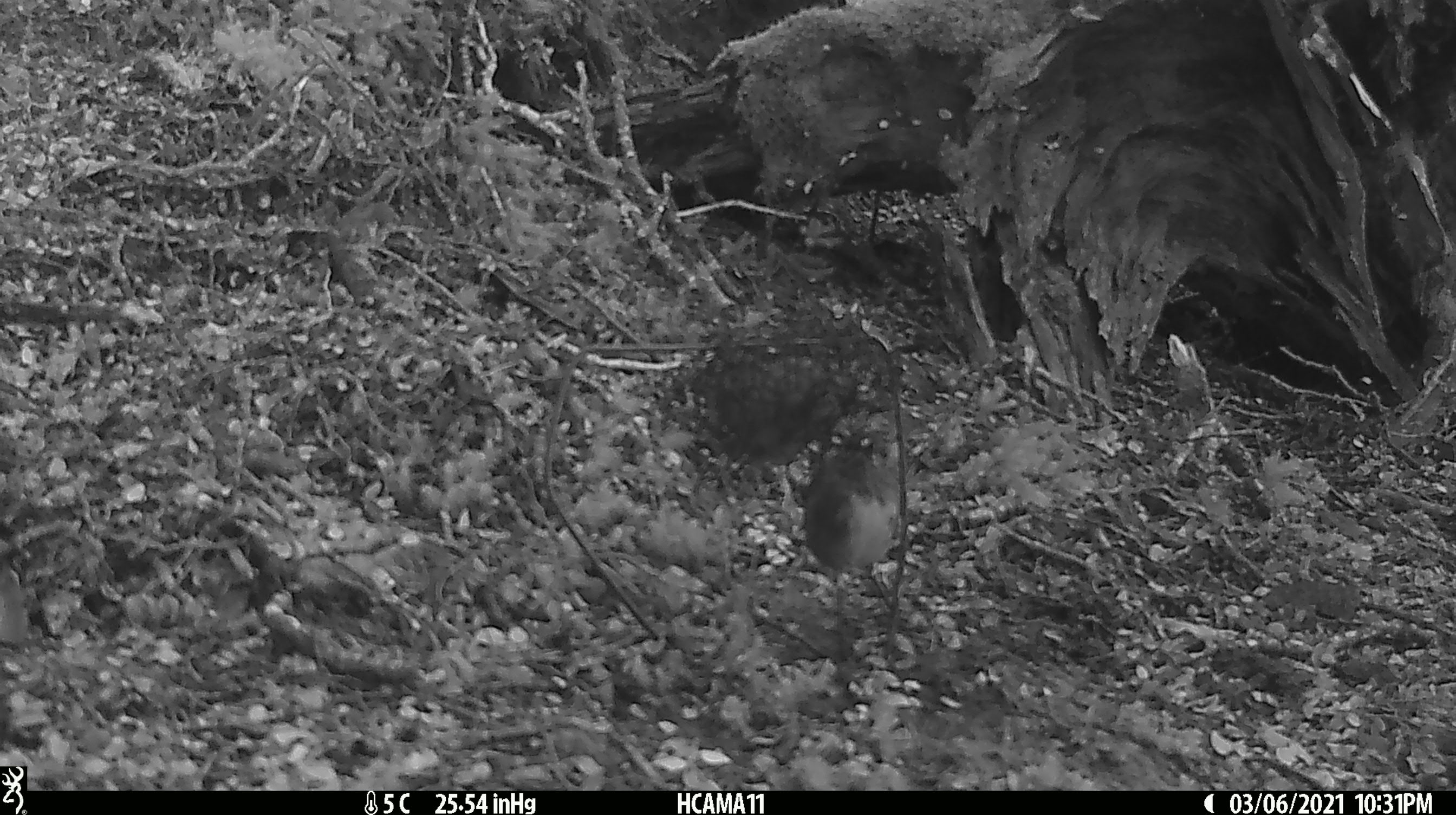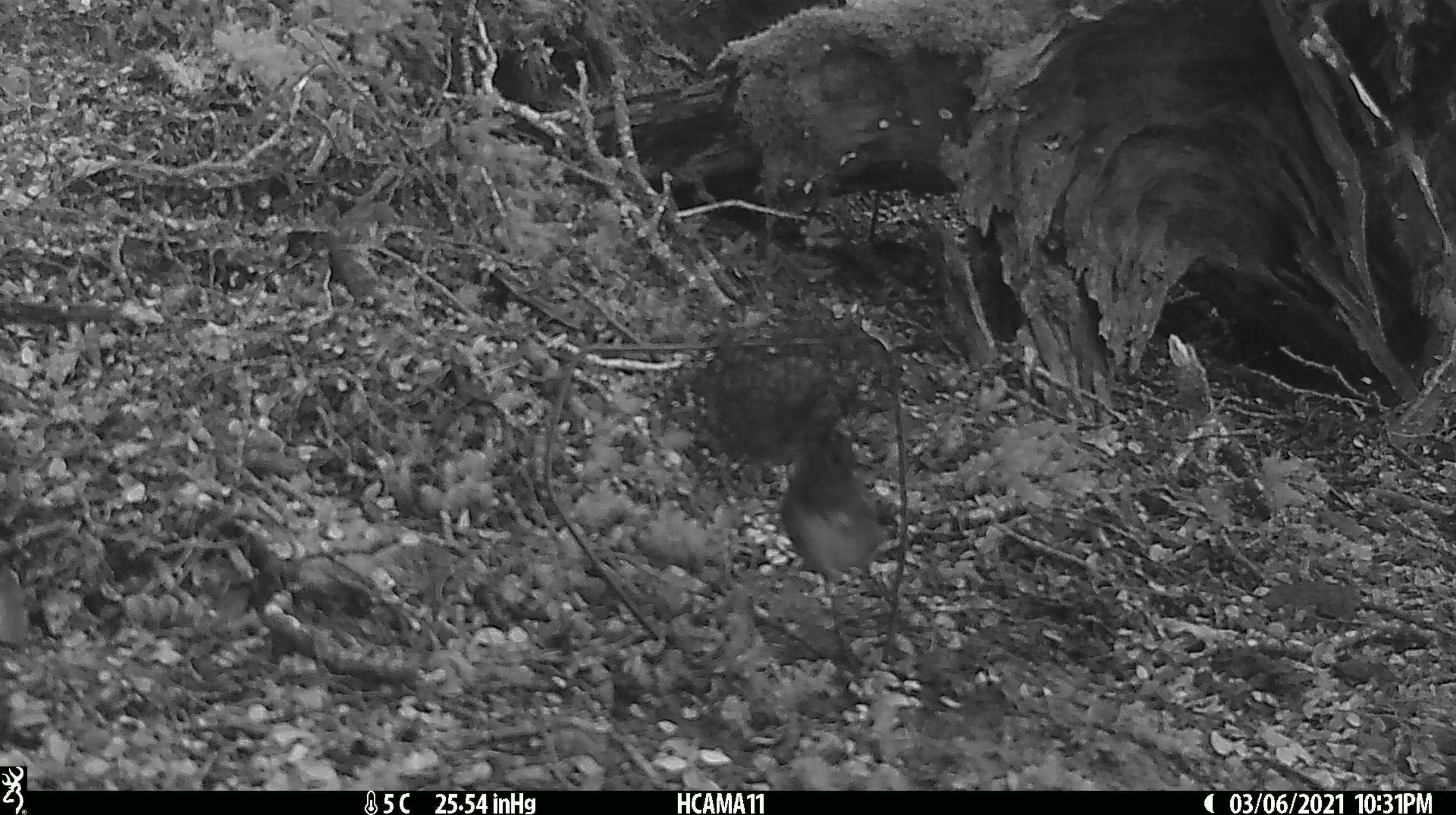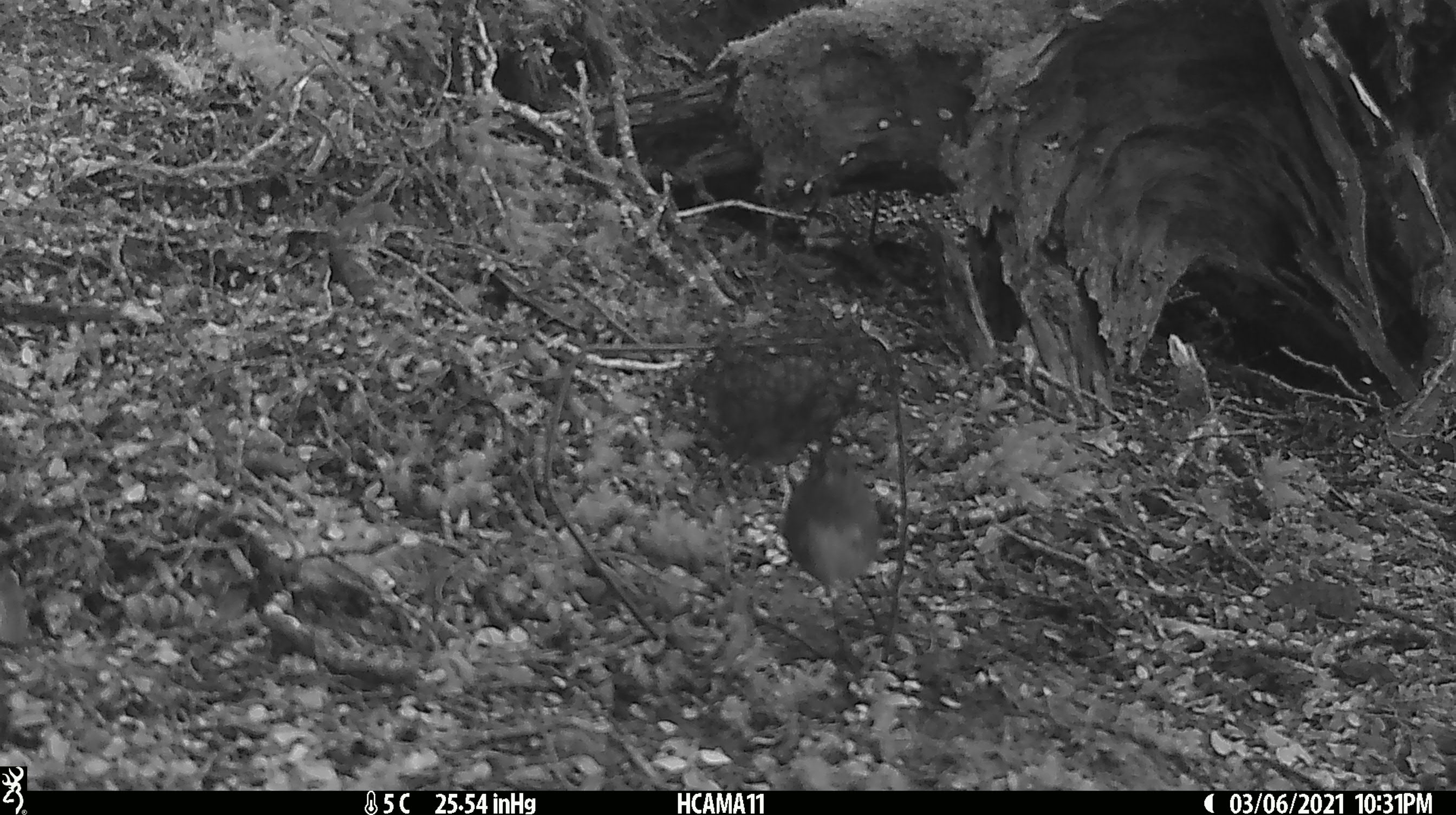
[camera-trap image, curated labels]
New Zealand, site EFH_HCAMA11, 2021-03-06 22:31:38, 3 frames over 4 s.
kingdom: Animalia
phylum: Chordata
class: Aves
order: Passeriformes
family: Petroicidae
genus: Petroica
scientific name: Petroica australis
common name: new zealand robin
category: robin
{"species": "robin (new zealand robin) (Petroica australis)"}